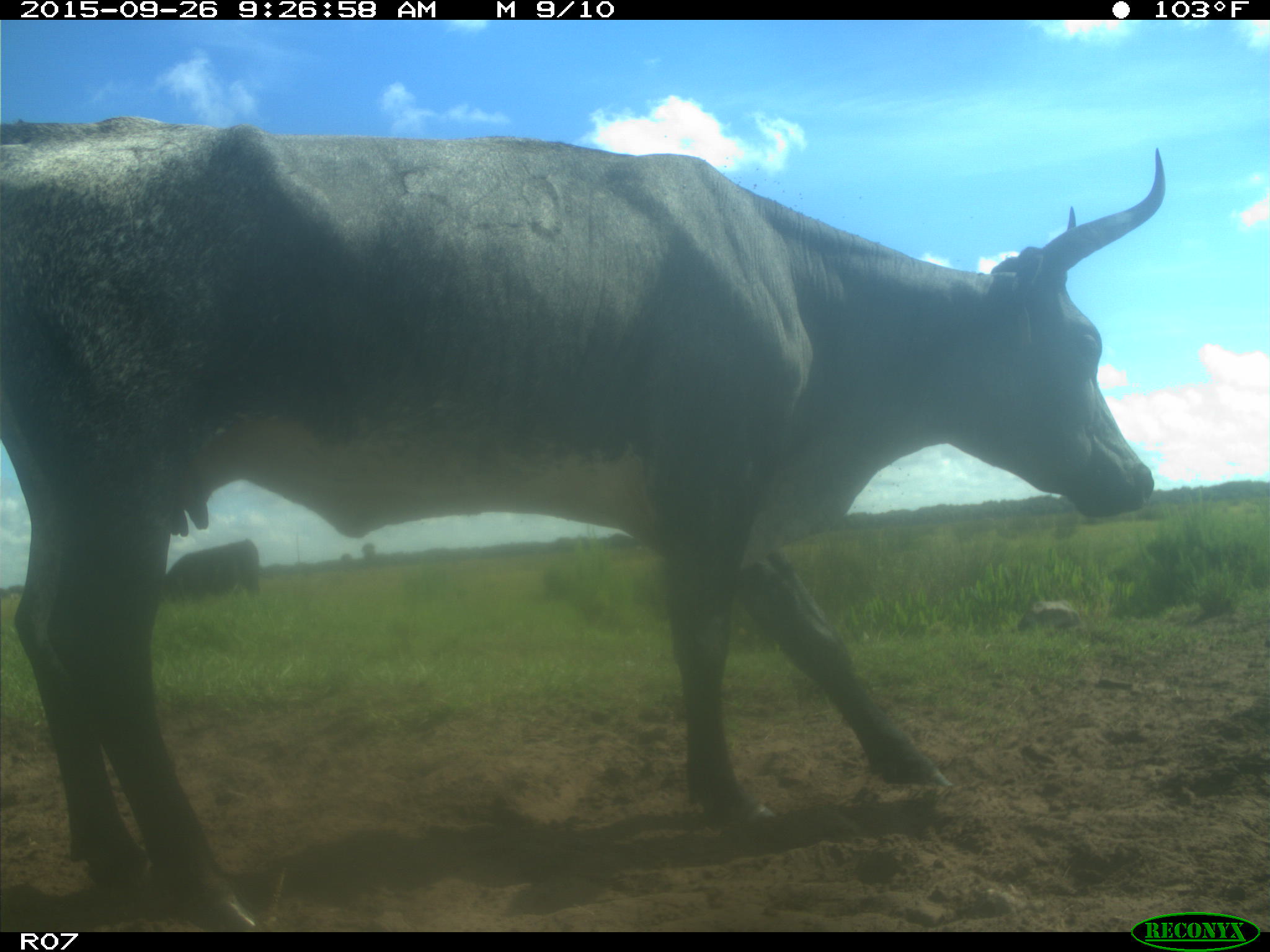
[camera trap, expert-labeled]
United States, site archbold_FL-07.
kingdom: Animalia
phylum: Chordata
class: Mammalia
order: Artiodactyla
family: Bovidae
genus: Bos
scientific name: Bos taurus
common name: domestic cow